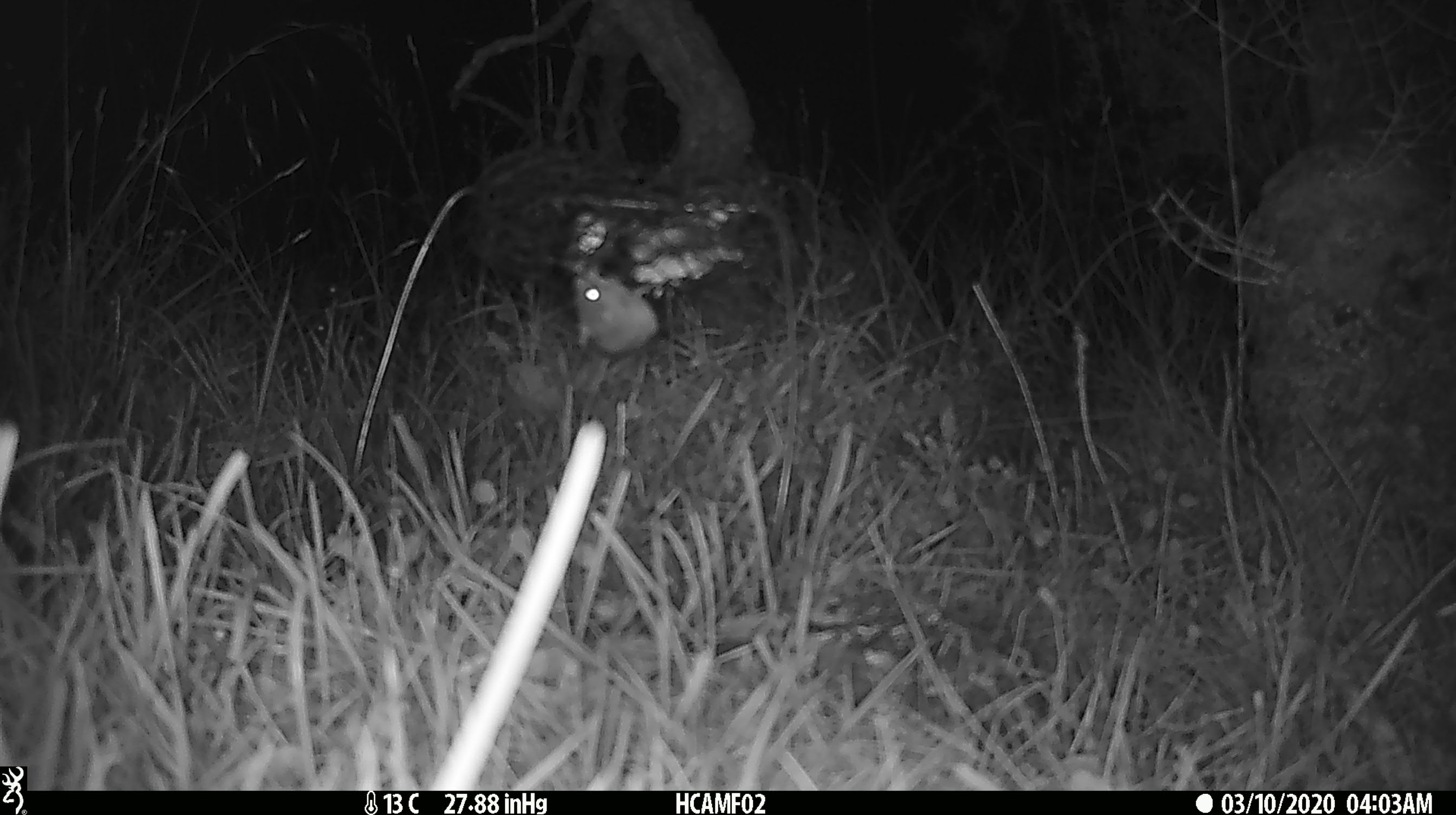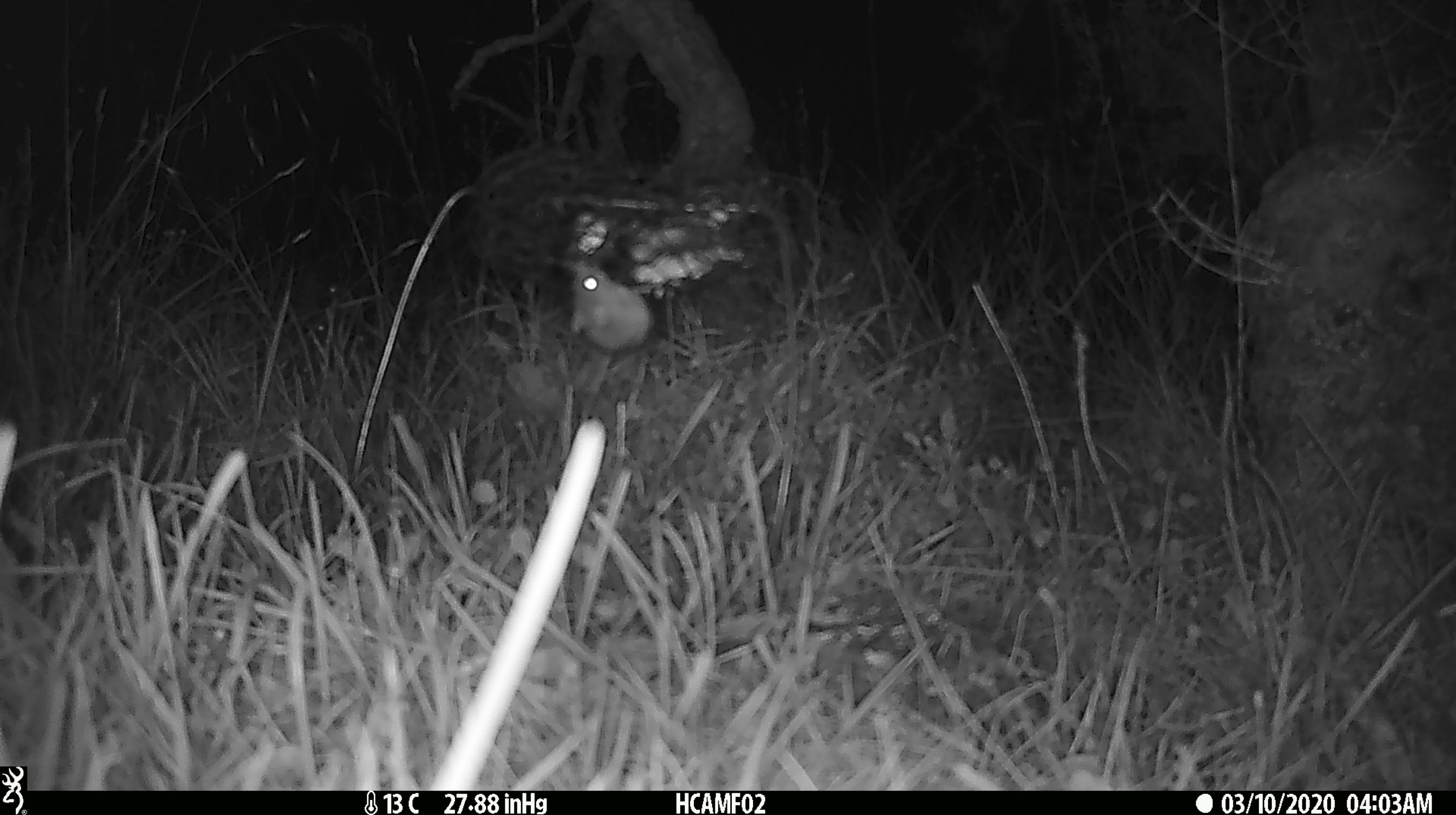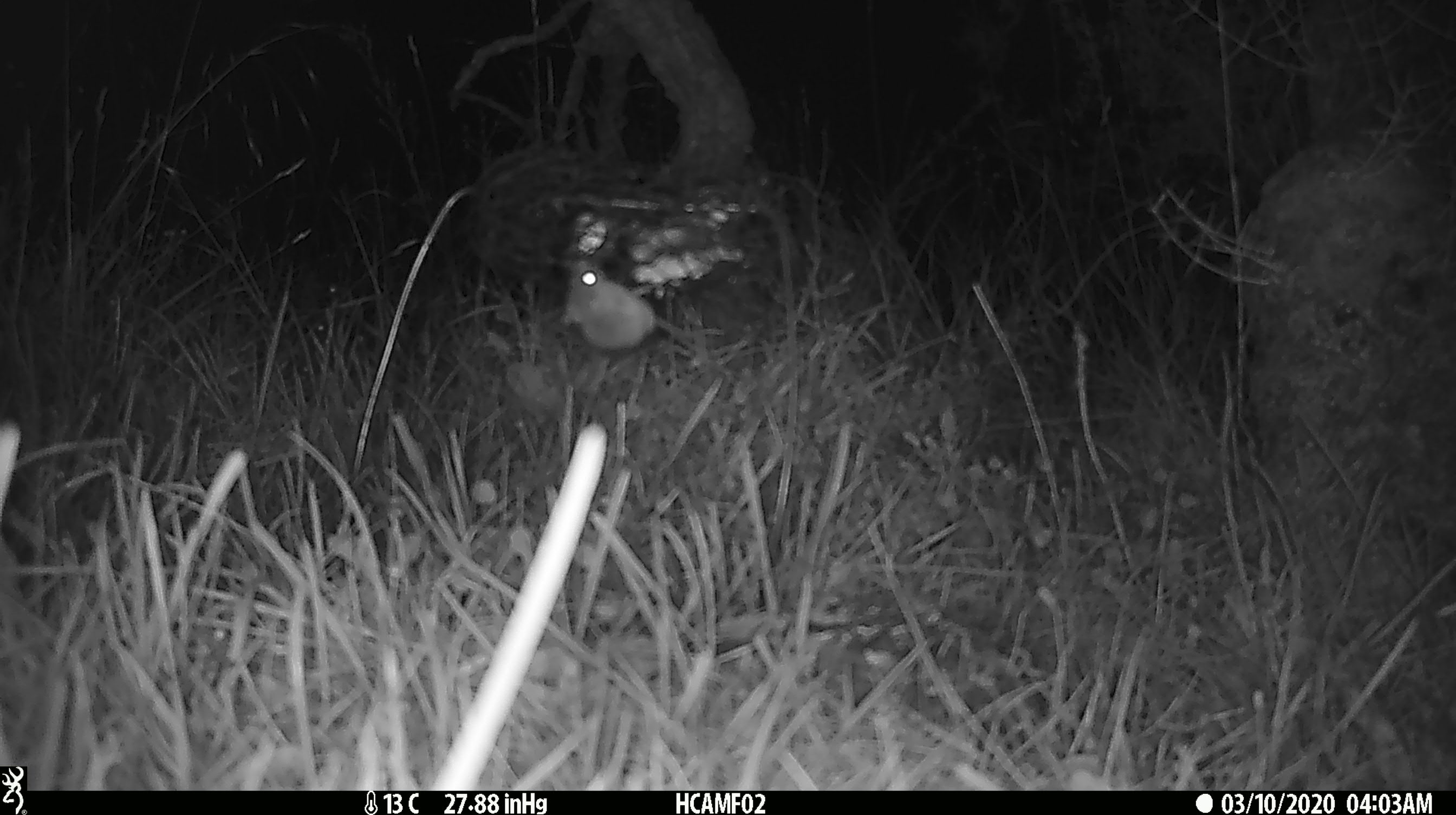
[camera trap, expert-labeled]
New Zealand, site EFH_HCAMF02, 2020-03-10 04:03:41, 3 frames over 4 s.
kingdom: Animalia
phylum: Chordata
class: Mammalia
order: Rodentia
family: Muridae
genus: Mus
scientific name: Mus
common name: mouse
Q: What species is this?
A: Mouse (Mus).